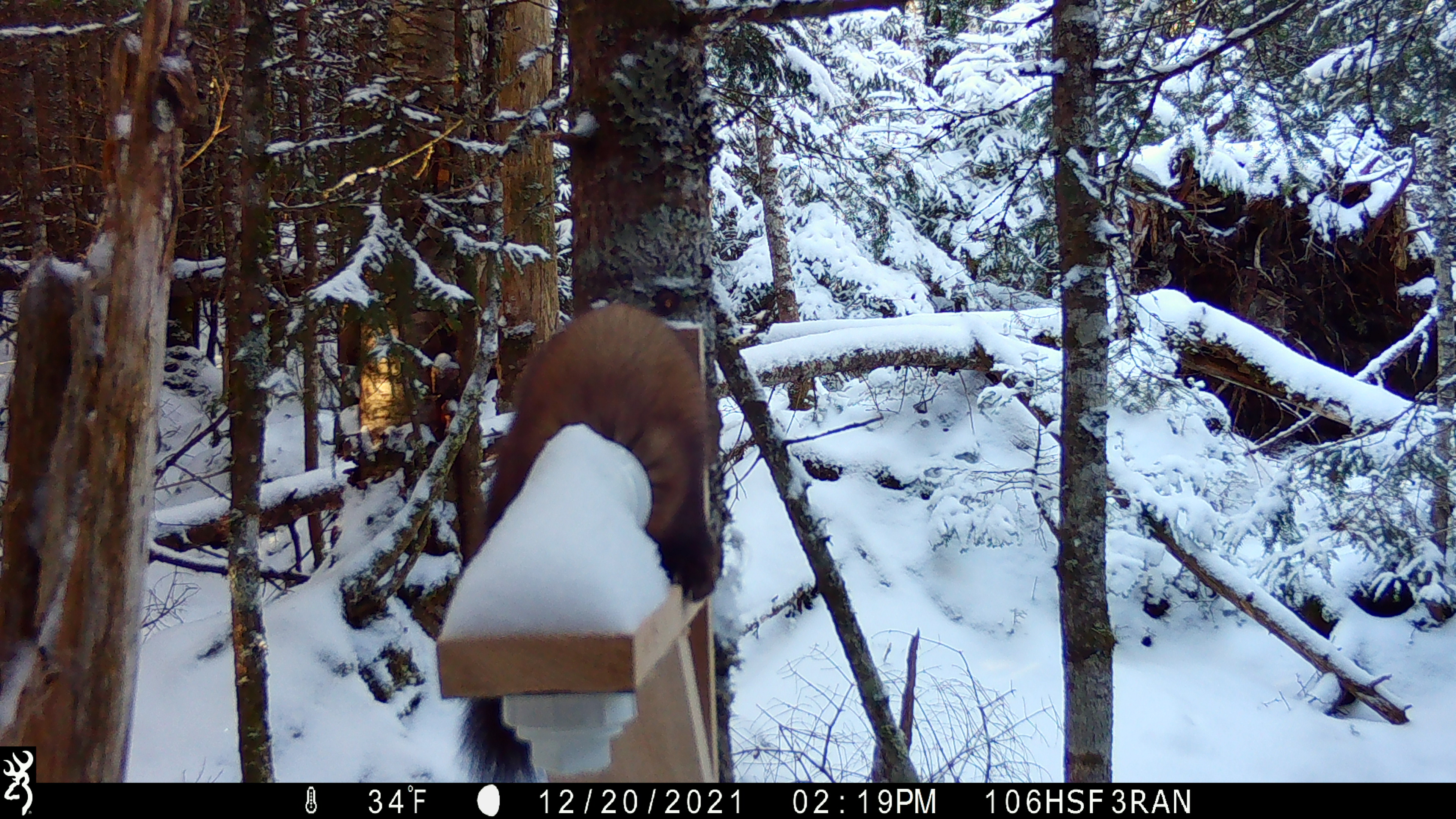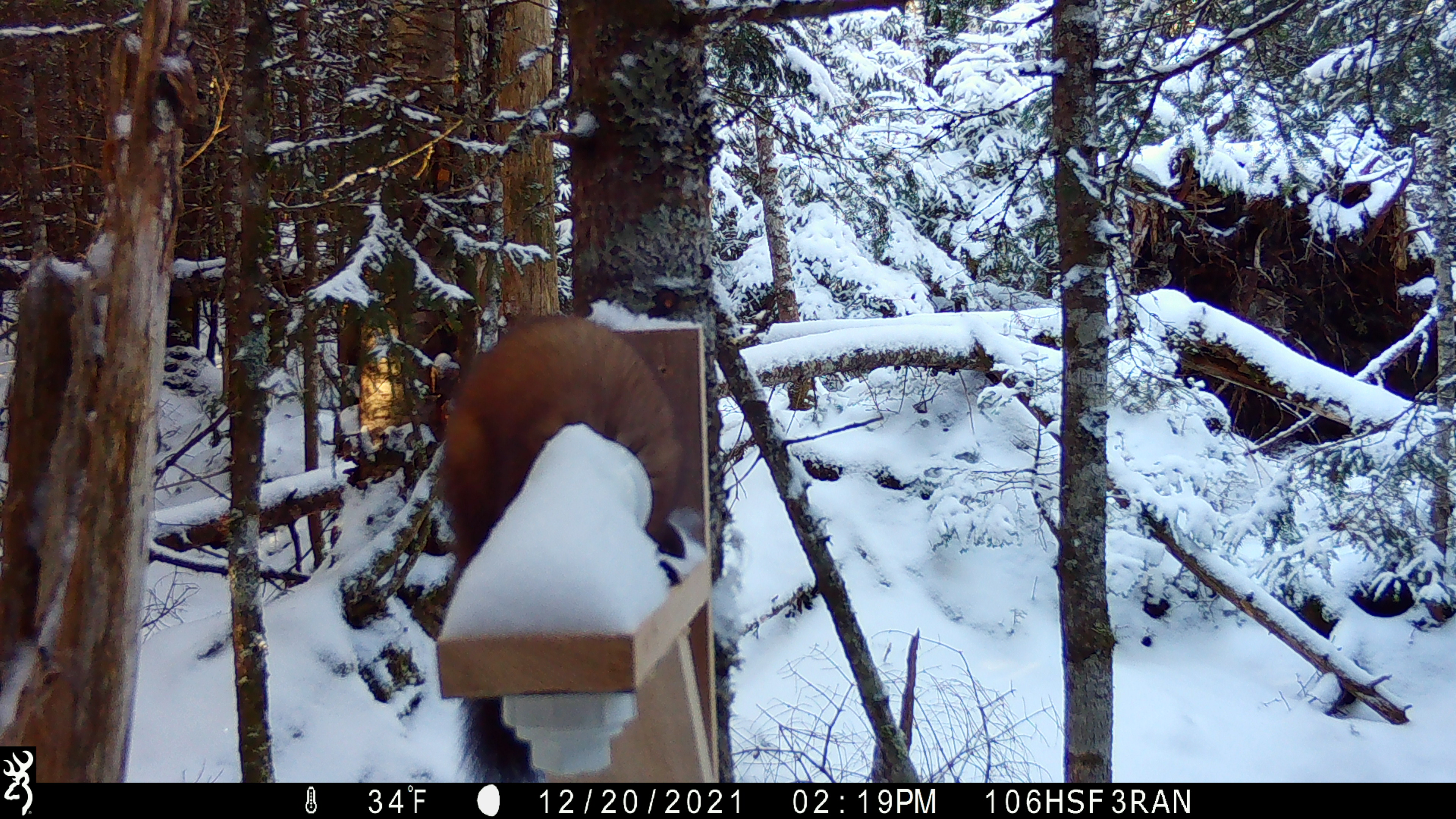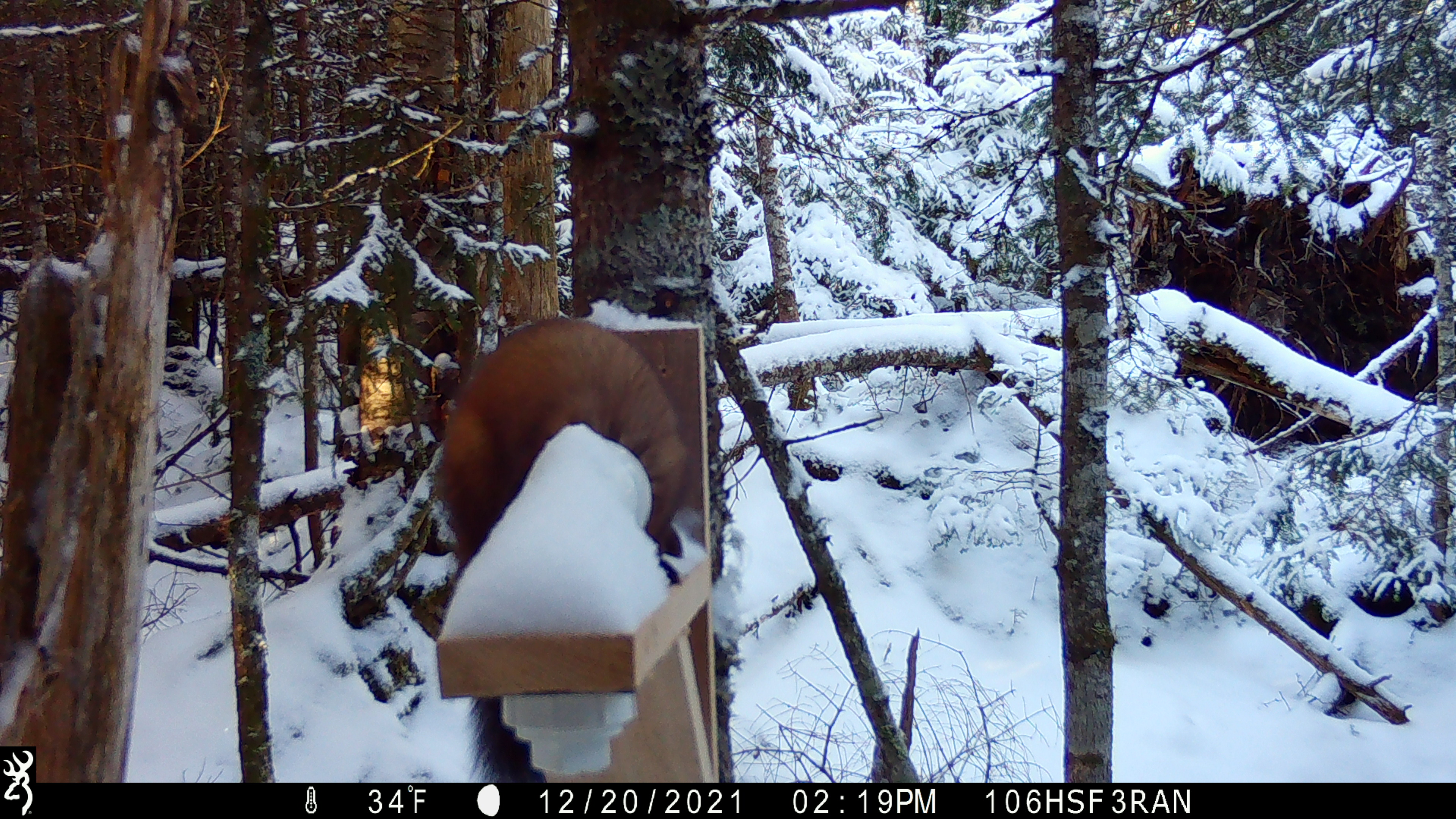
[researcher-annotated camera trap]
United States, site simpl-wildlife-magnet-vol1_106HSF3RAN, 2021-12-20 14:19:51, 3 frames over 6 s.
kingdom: Animalia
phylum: Chordata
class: Mammalia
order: Carnivora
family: Mustelidae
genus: Martes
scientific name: Martes americana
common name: american marten